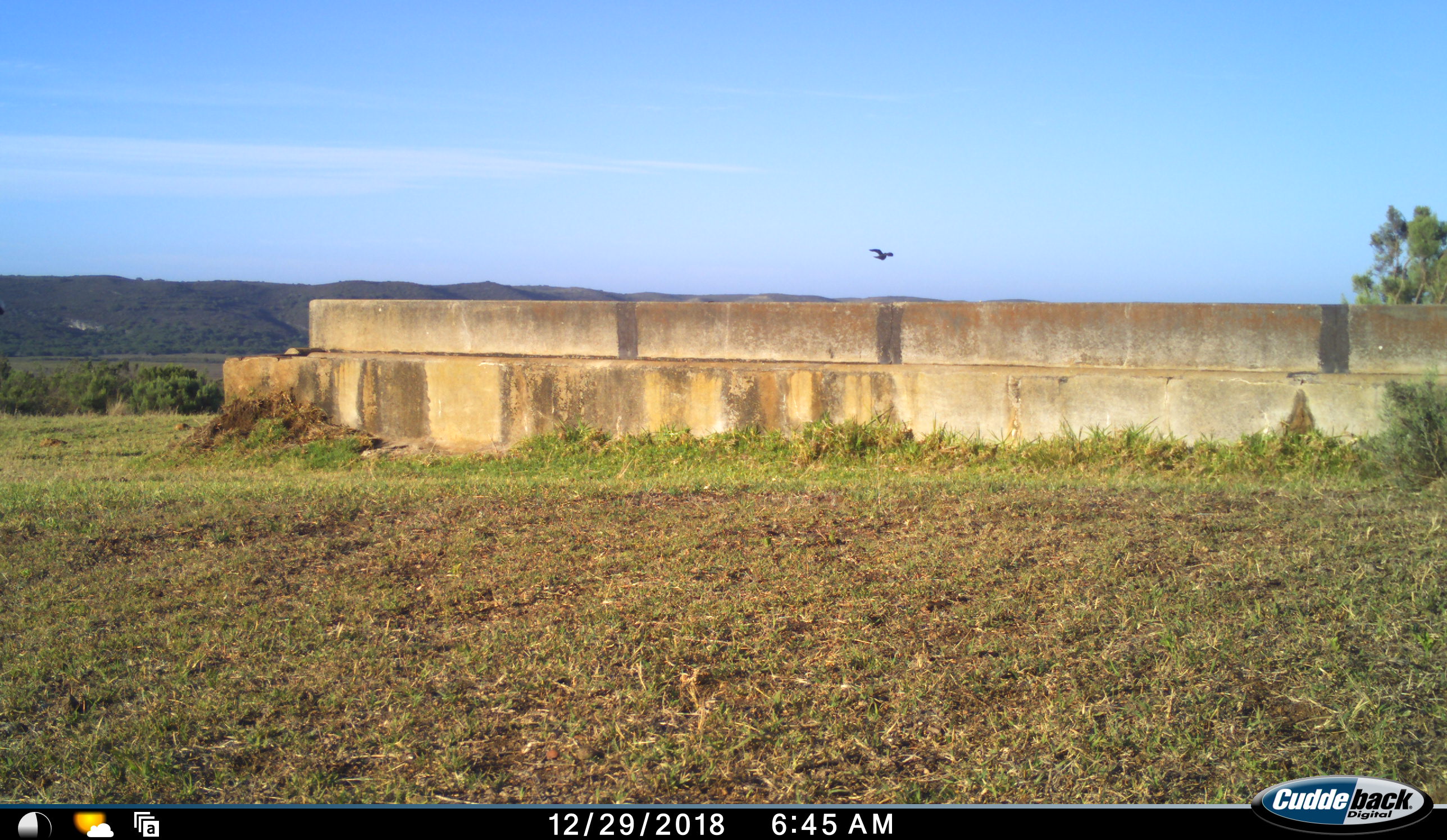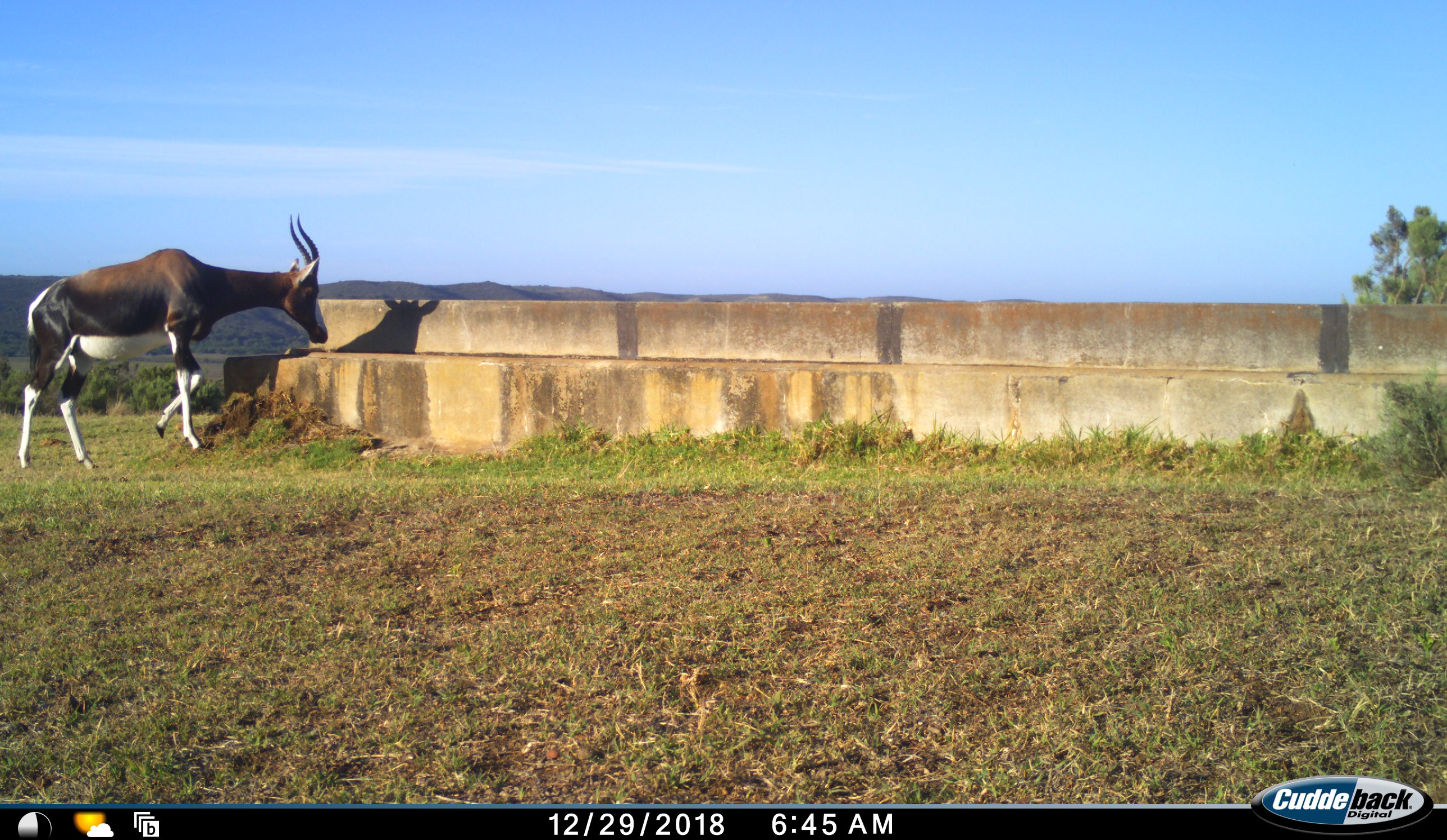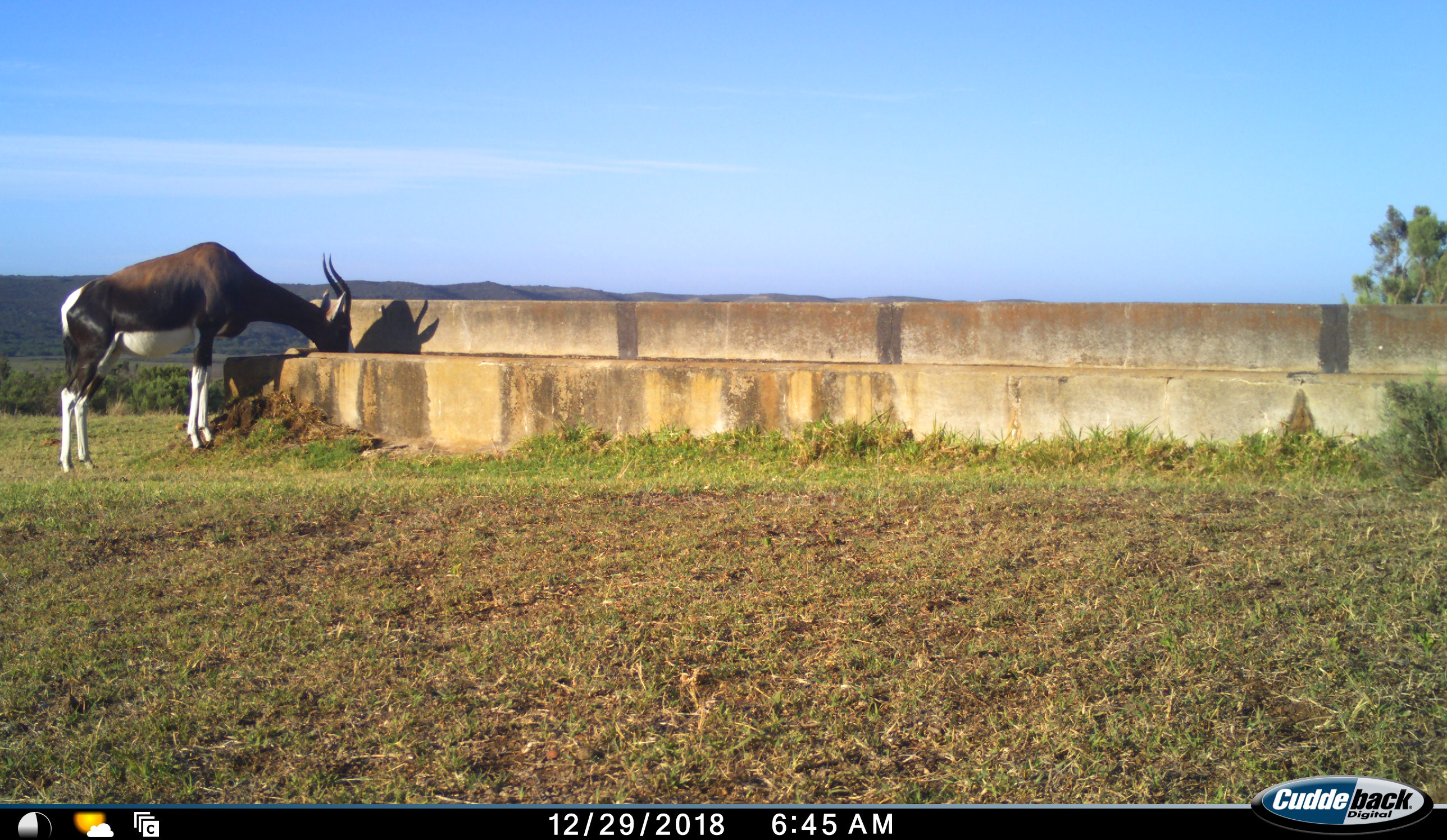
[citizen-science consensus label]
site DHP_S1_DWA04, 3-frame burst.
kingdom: Animalia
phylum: Chordata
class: Aves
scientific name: Aves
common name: bird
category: birdother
Birdother (bird) (Aves), count 1. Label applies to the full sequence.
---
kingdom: Animalia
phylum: Chordata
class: Mammalia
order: Artiodactyla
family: Bovidae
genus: Damaliscus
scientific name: Damaliscus pygargus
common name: bontebok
Bontebok (Damaliscus pygargus), count 1. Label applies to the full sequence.